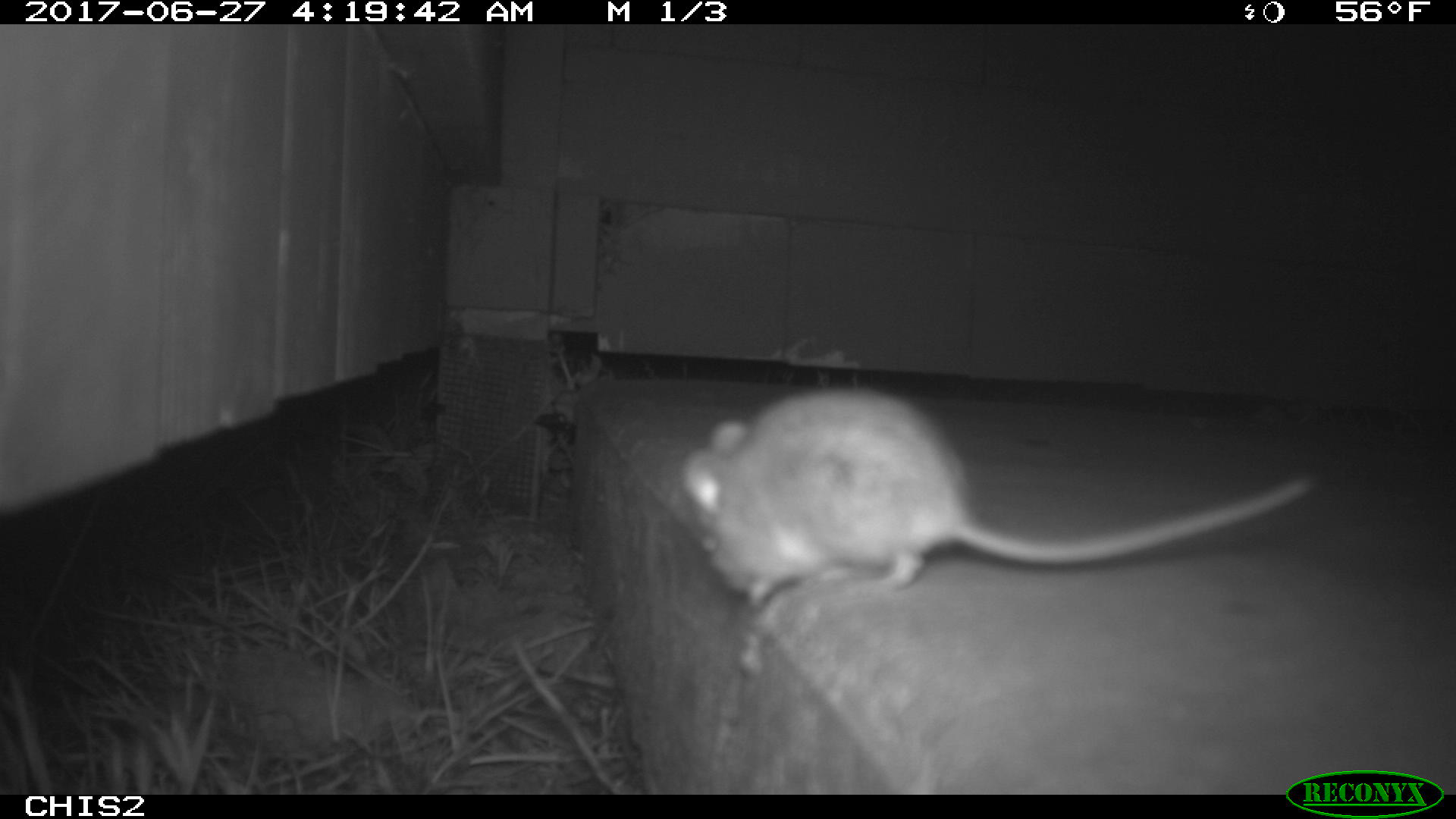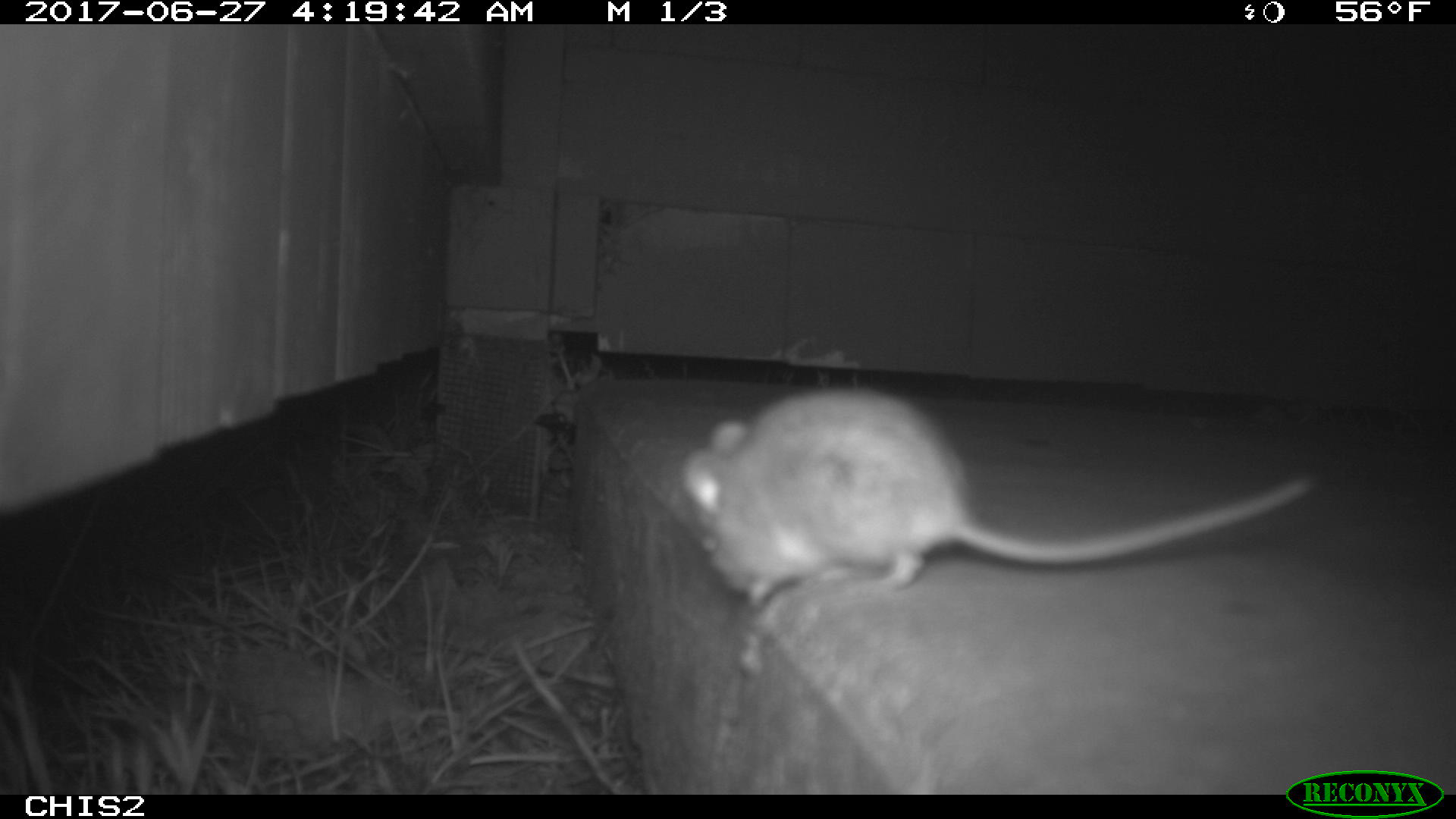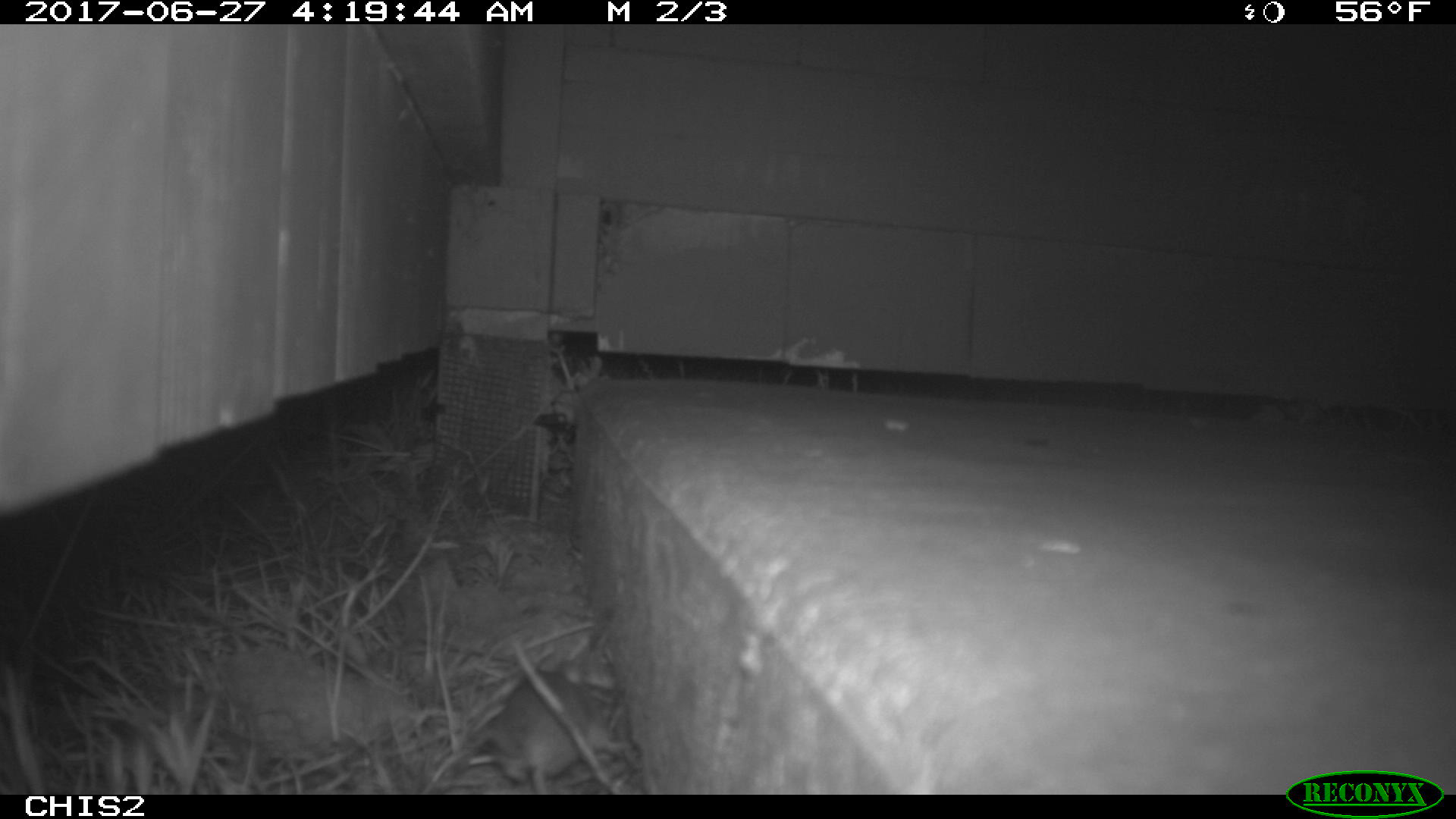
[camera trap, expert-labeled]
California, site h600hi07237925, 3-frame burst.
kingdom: Animalia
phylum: Chordata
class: Mammalia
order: Rodentia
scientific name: Rodentia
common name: rodent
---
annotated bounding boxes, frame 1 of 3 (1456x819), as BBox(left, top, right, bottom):
rodent: BBox(679, 391, 1307, 607)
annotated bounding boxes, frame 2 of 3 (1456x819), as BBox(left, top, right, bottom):
rodent: BBox(681, 390, 1307, 610)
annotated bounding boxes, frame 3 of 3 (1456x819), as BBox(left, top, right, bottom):
rodent: BBox(488, 667, 593, 794)